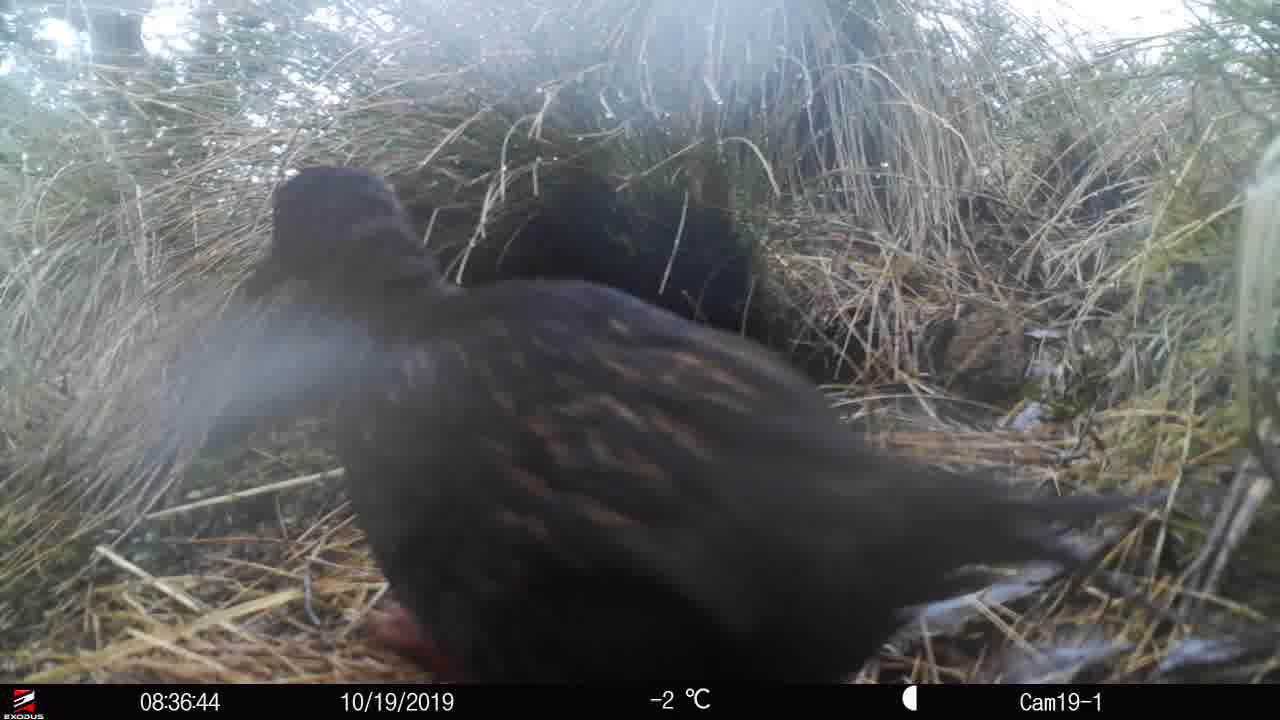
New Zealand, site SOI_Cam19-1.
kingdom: Animalia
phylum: Chordata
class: Aves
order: Gruiformes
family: Rallidae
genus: Gallirallus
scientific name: Gallirallus australis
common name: weka